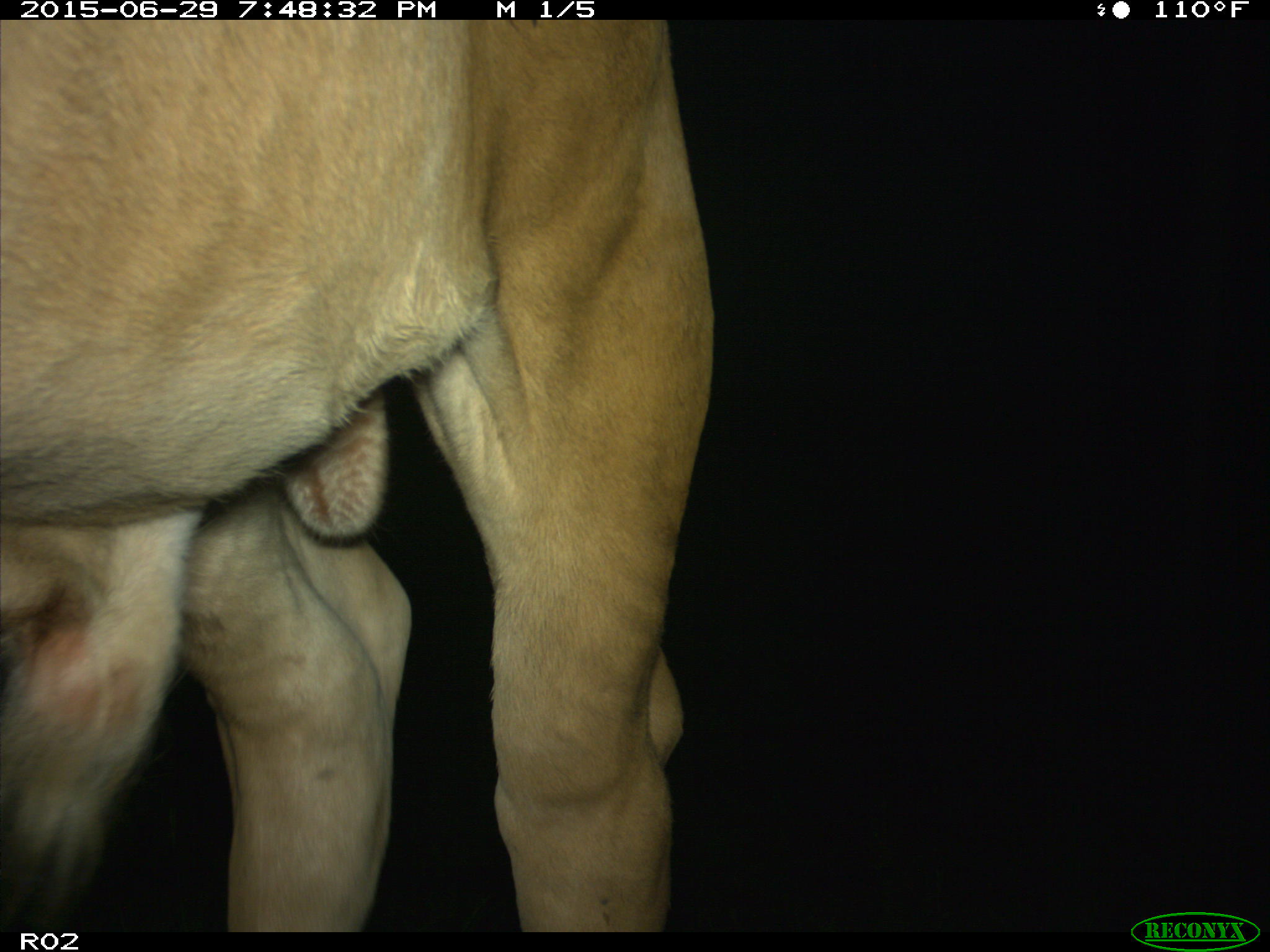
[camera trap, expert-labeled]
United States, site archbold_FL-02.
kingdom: Animalia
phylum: Chordata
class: Mammalia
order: Artiodactyla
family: Bovidae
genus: Bos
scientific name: Bos taurus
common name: domestic cow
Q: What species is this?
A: Bos taurus (domestic cow).